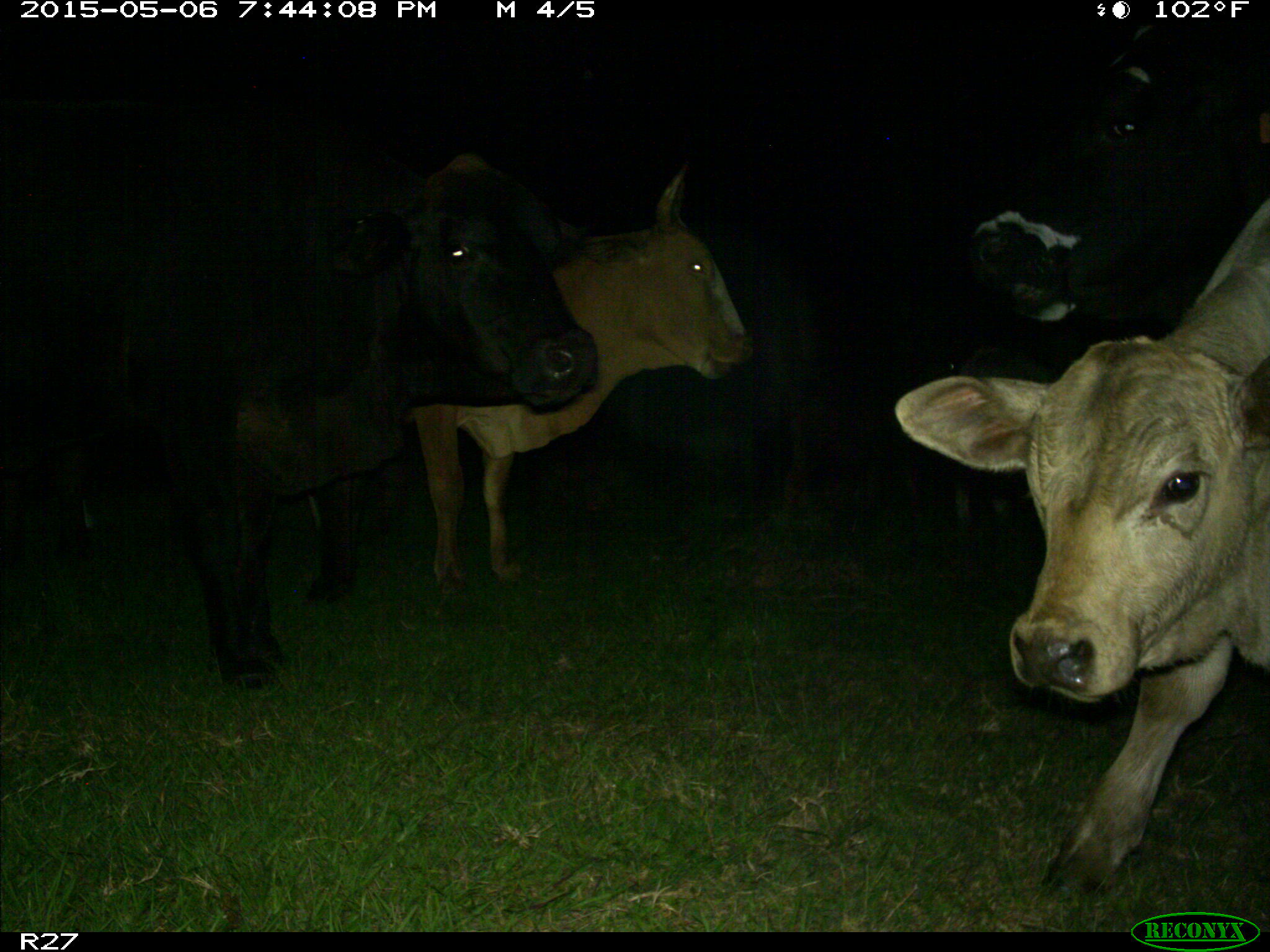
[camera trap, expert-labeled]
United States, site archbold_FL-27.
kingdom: Animalia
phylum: Chordata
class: Mammalia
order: Artiodactyla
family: Bovidae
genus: Bos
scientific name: Bos taurus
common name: domestic cow